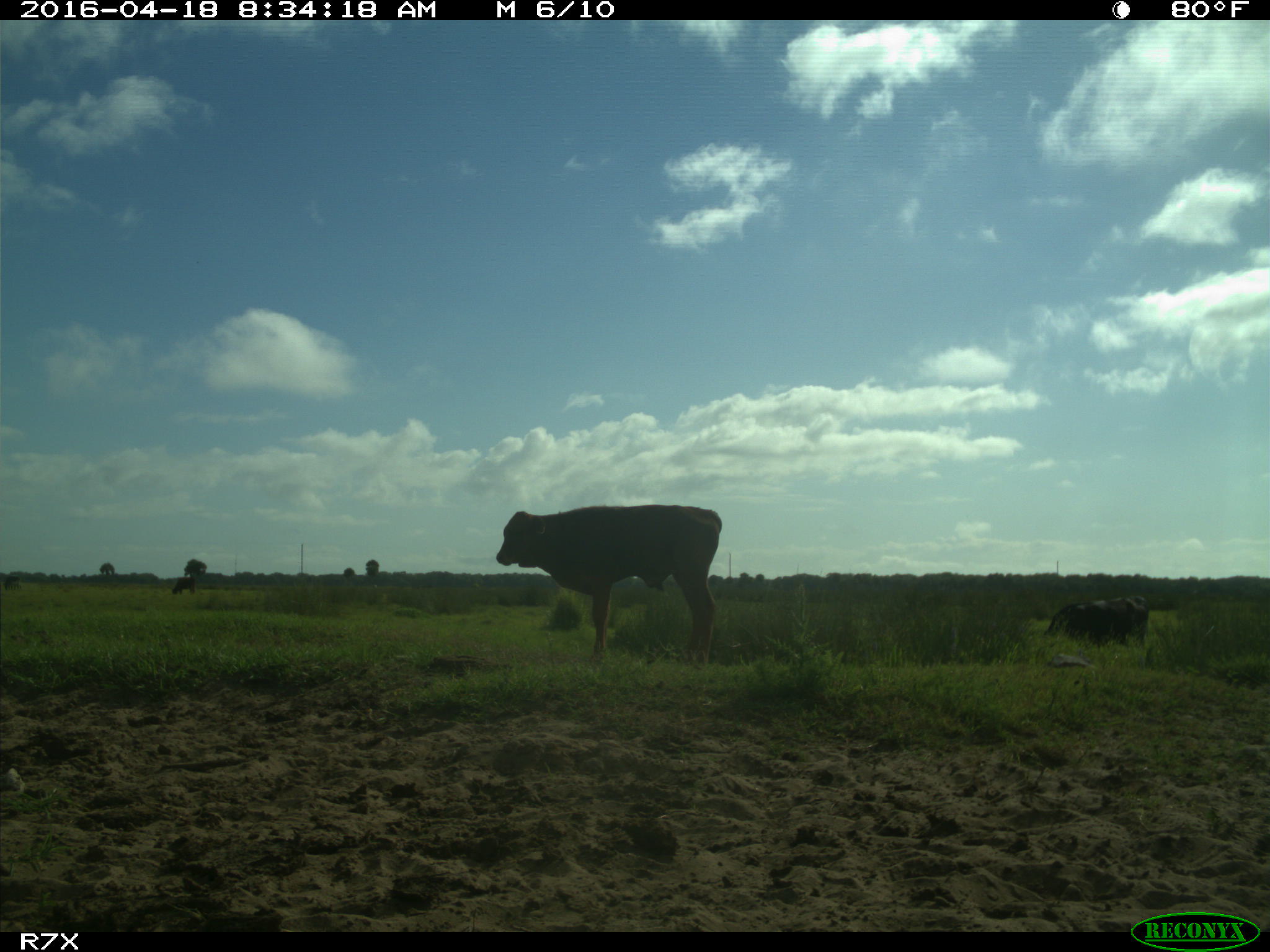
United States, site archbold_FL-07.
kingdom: Animalia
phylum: Chordata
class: Mammalia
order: Artiodactyla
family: Bovidae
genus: Bos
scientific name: Bos taurus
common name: domestic cow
Bos taurus (domestic cow).